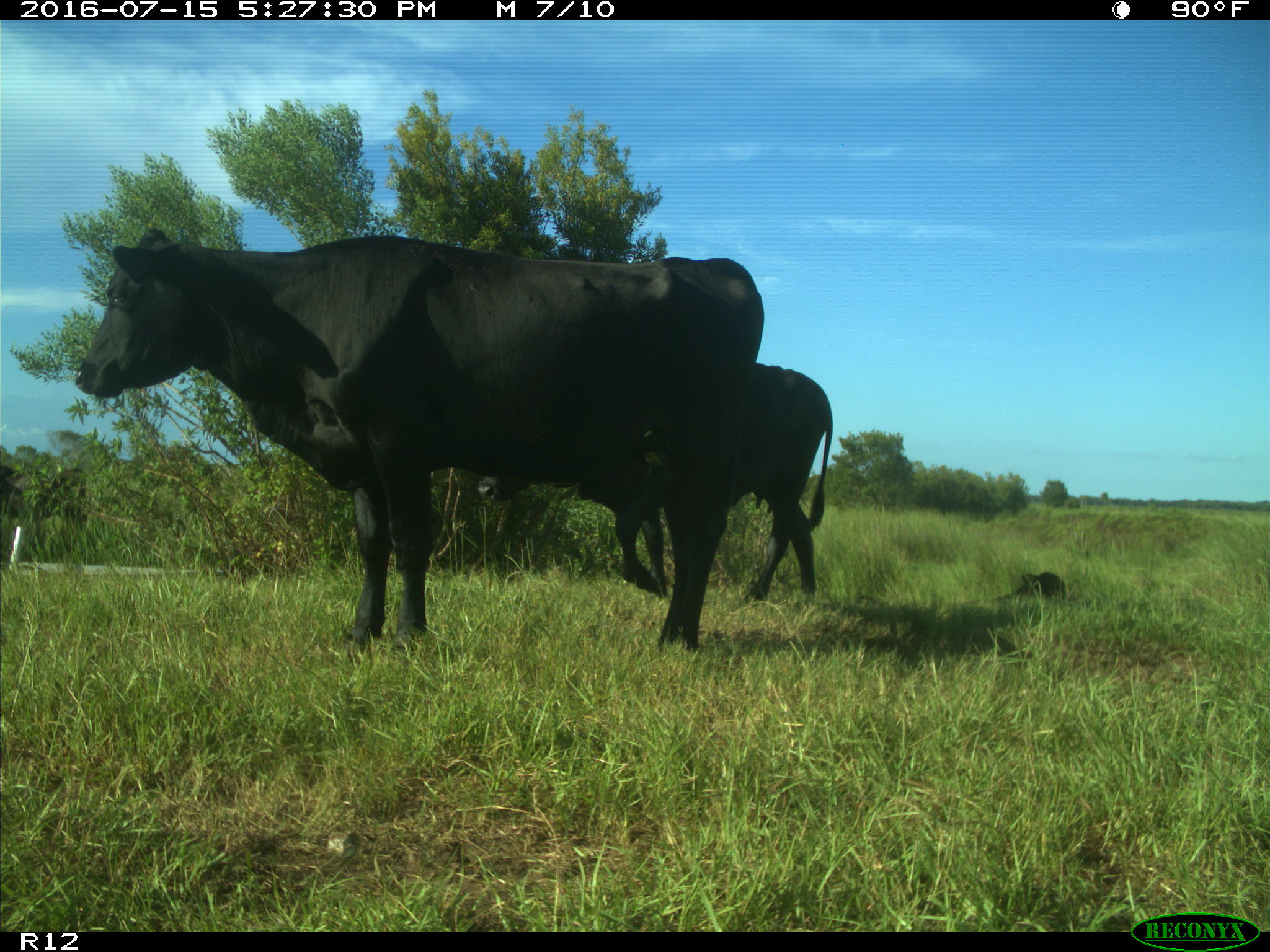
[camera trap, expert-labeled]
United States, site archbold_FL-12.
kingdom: Animalia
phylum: Chordata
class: Mammalia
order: Artiodactyla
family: Bovidae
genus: Bos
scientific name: Bos taurus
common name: domestic cow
Bos taurus (domestic cow).